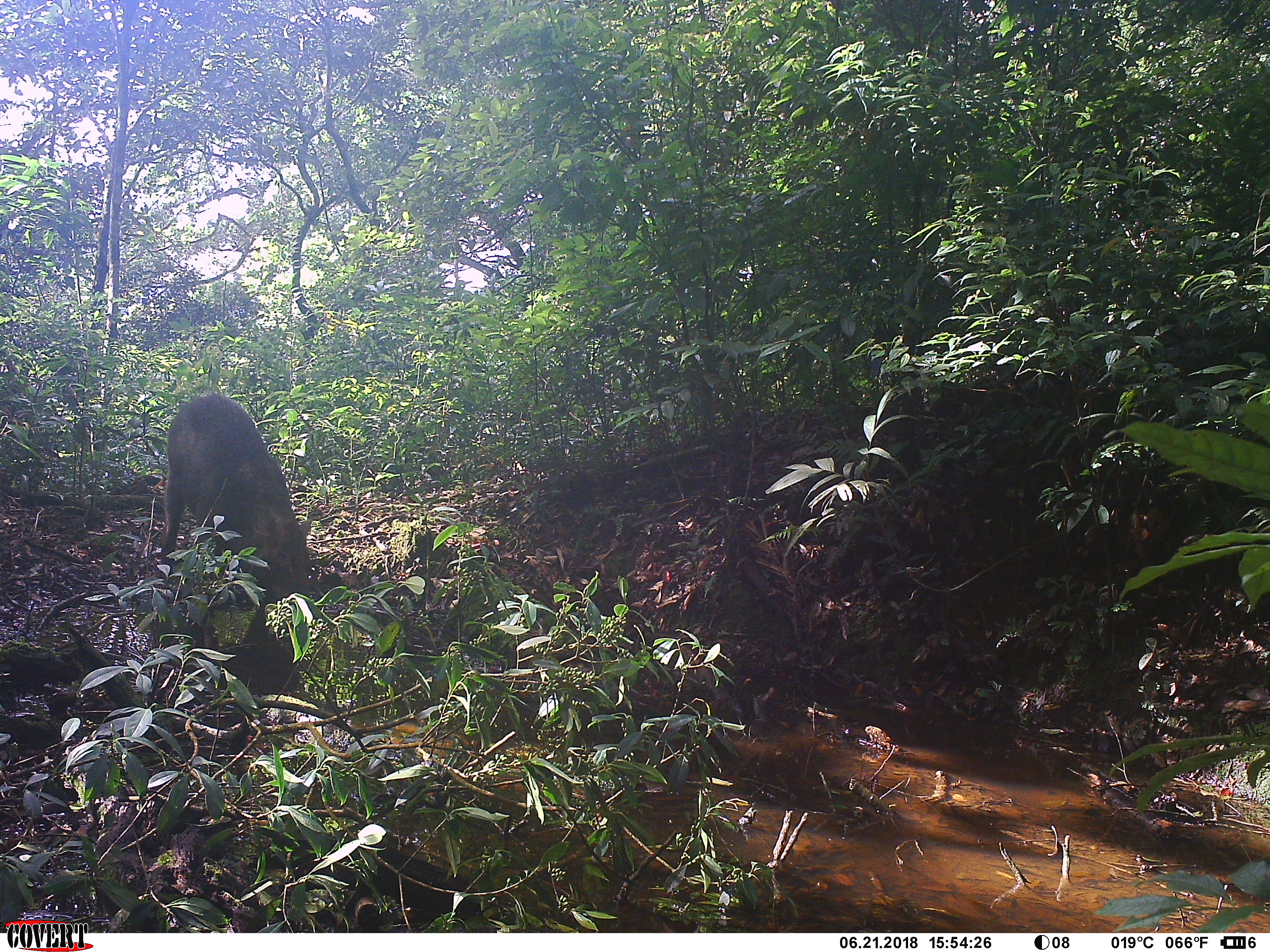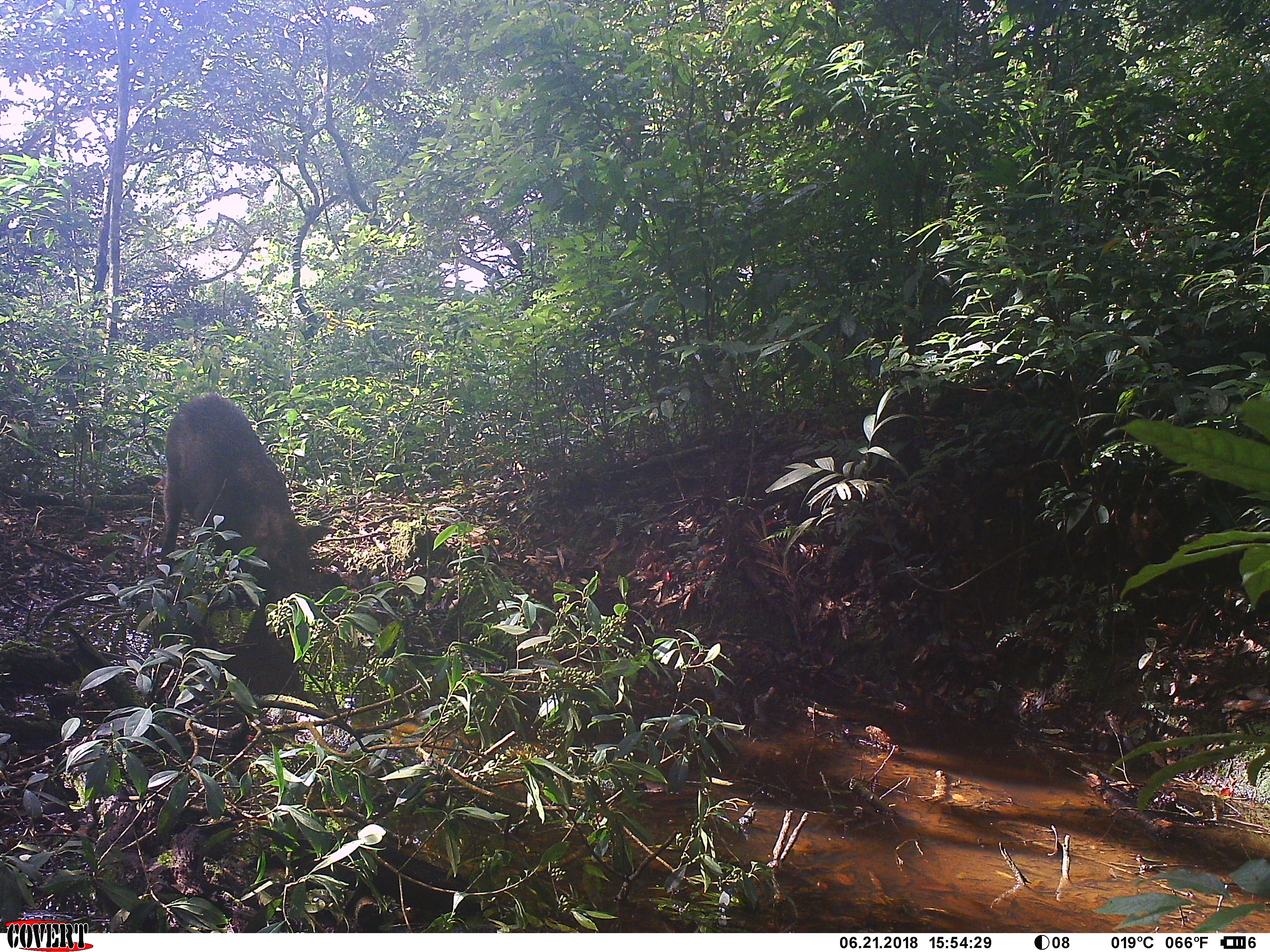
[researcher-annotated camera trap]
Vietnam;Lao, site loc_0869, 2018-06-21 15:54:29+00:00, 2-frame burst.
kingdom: Animalia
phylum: Chordata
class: Mammalia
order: Artiodactyla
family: Suidae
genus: Sus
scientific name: Sus scrofa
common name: eurasian wild pig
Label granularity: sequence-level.